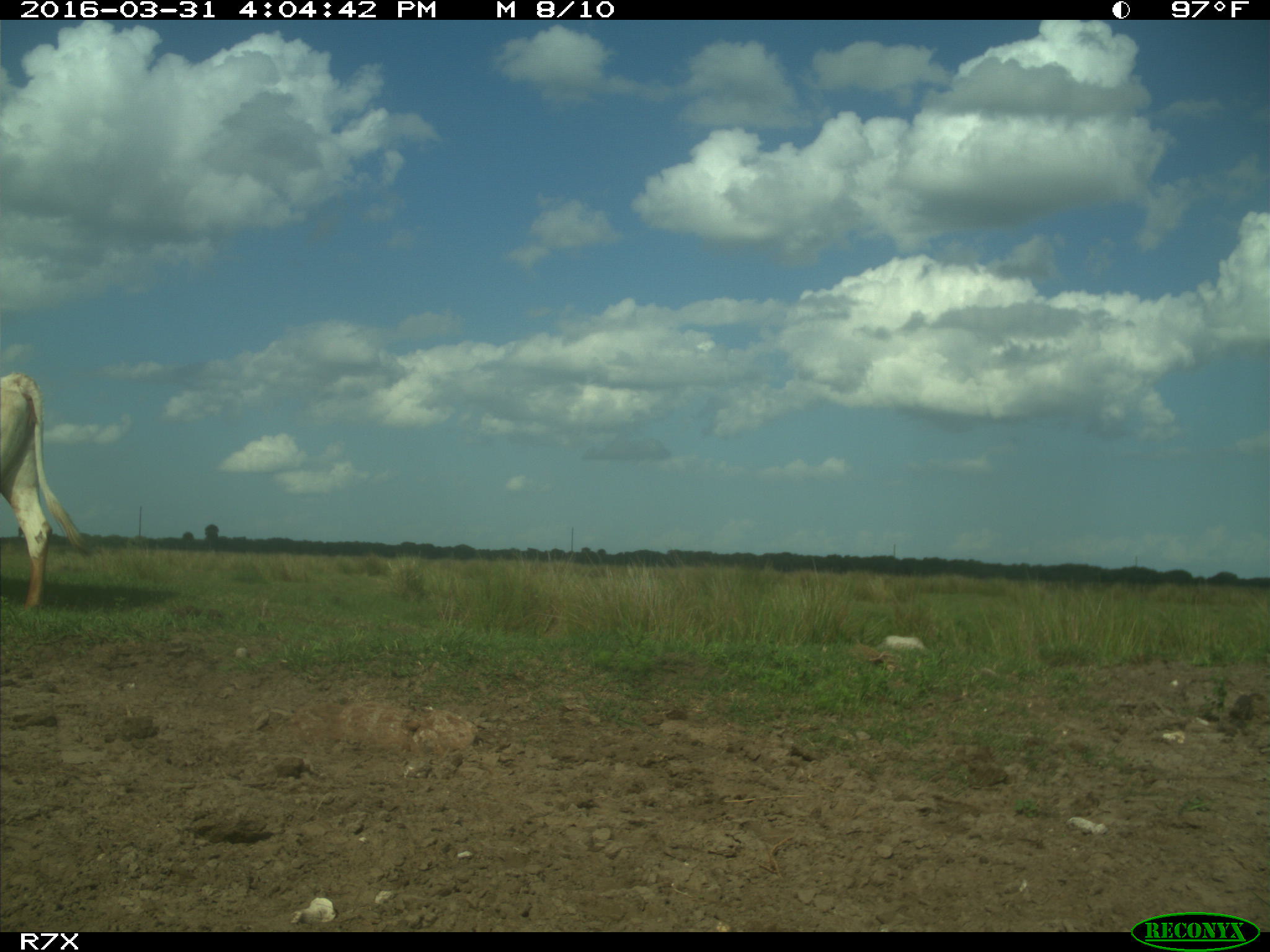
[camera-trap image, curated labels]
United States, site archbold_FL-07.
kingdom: Animalia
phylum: Chordata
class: Mammalia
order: Artiodactyla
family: Bovidae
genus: Bos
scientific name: Bos taurus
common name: domestic cow